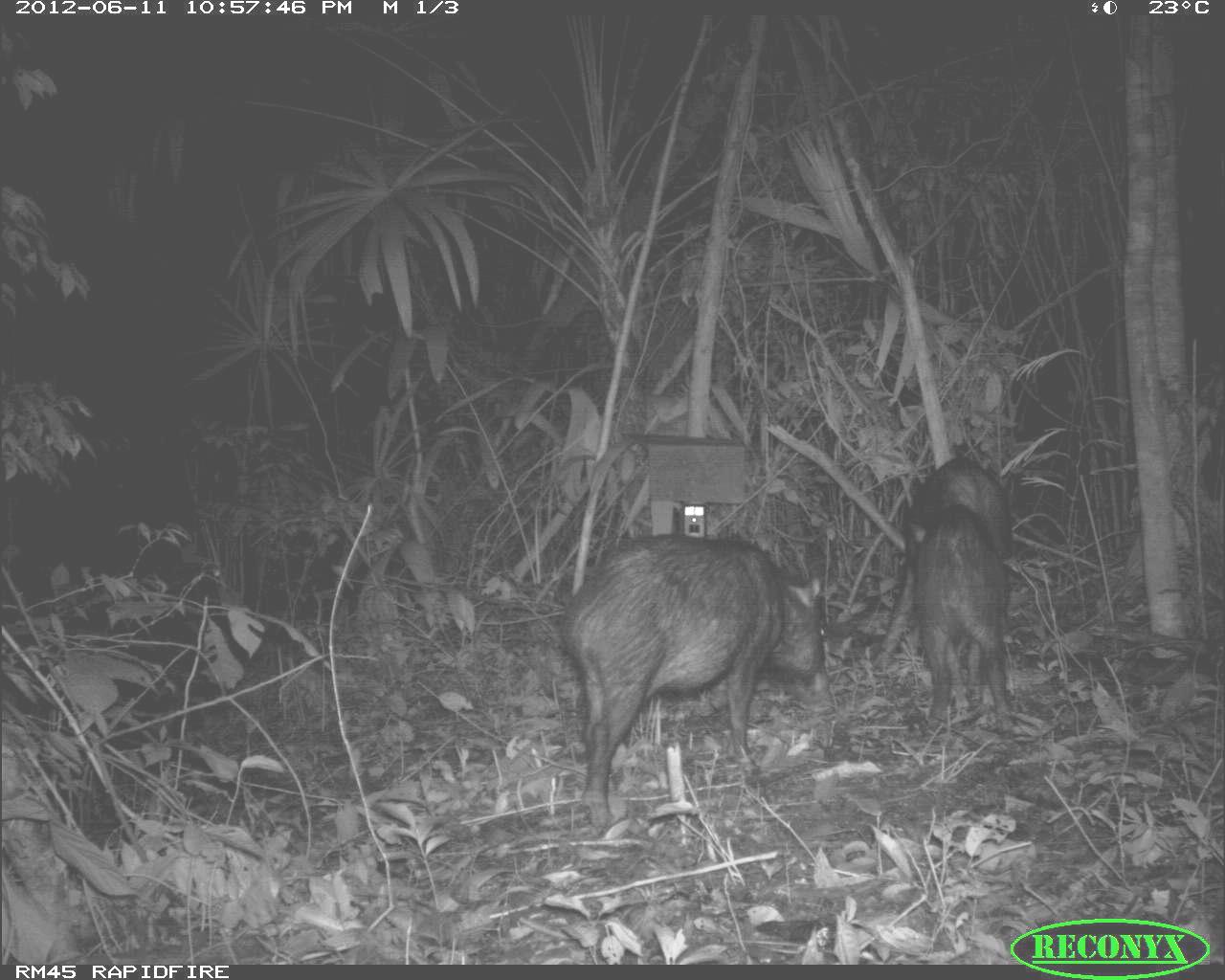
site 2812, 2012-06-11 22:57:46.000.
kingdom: Animalia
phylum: Chordata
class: Mammalia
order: Artiodactyla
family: Tayassuidae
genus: Tayassu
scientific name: Tayassu pecari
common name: white-lipped peccary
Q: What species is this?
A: Tayassu pecari (white-lipped peccary).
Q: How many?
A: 18.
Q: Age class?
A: Adult.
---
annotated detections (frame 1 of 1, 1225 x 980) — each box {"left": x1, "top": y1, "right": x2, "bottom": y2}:
tayassu pecari: {"left": 561, "top": 532, "right": 830, "bottom": 829}; {"left": 873, "top": 455, "right": 1012, "bottom": 656}; {"left": 913, "top": 502, "right": 1013, "bottom": 723}